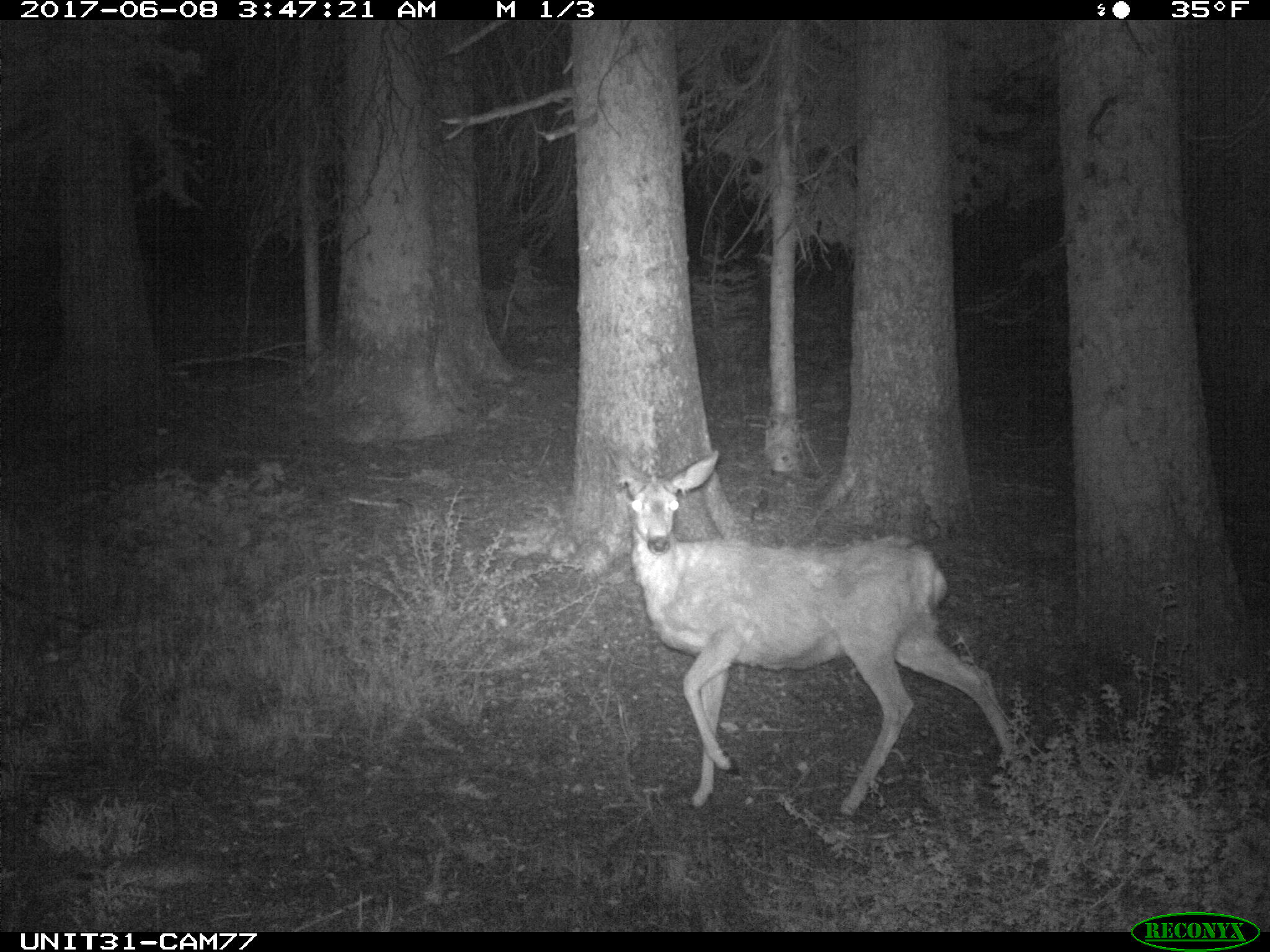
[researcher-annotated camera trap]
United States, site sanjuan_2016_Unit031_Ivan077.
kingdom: Animalia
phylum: Chordata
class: Mammalia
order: Artiodactyla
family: Cervidae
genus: Odocoileus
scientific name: Odocoileus hemionus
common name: mule deer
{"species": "Odocoileus hemionus (mule deer)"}